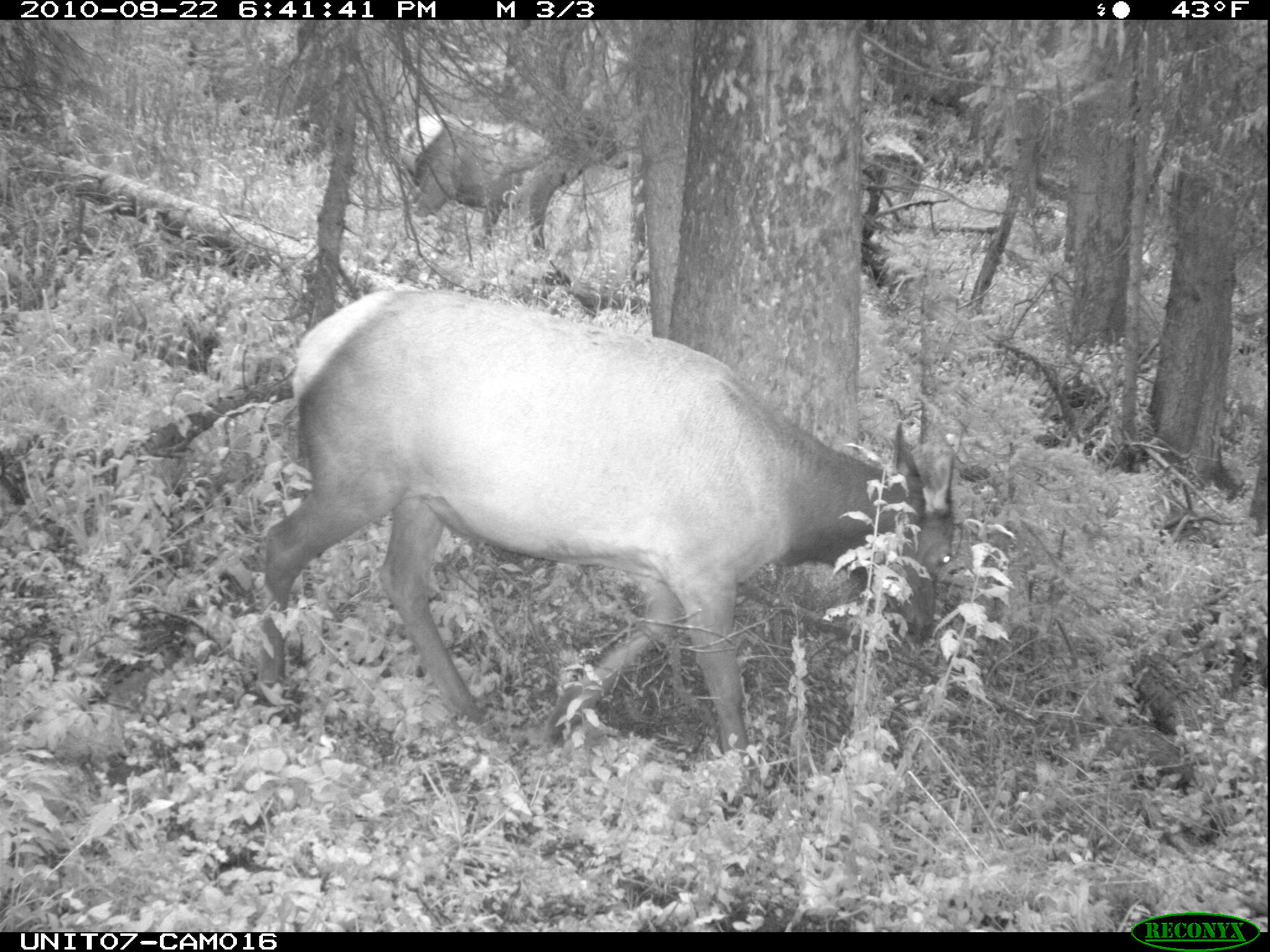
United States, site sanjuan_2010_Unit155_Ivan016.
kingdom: Animalia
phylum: Chordata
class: Mammalia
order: Artiodactyla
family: Cervidae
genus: Cervus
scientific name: Cervus elaphus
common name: red deer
Cervus elaphus (red deer).